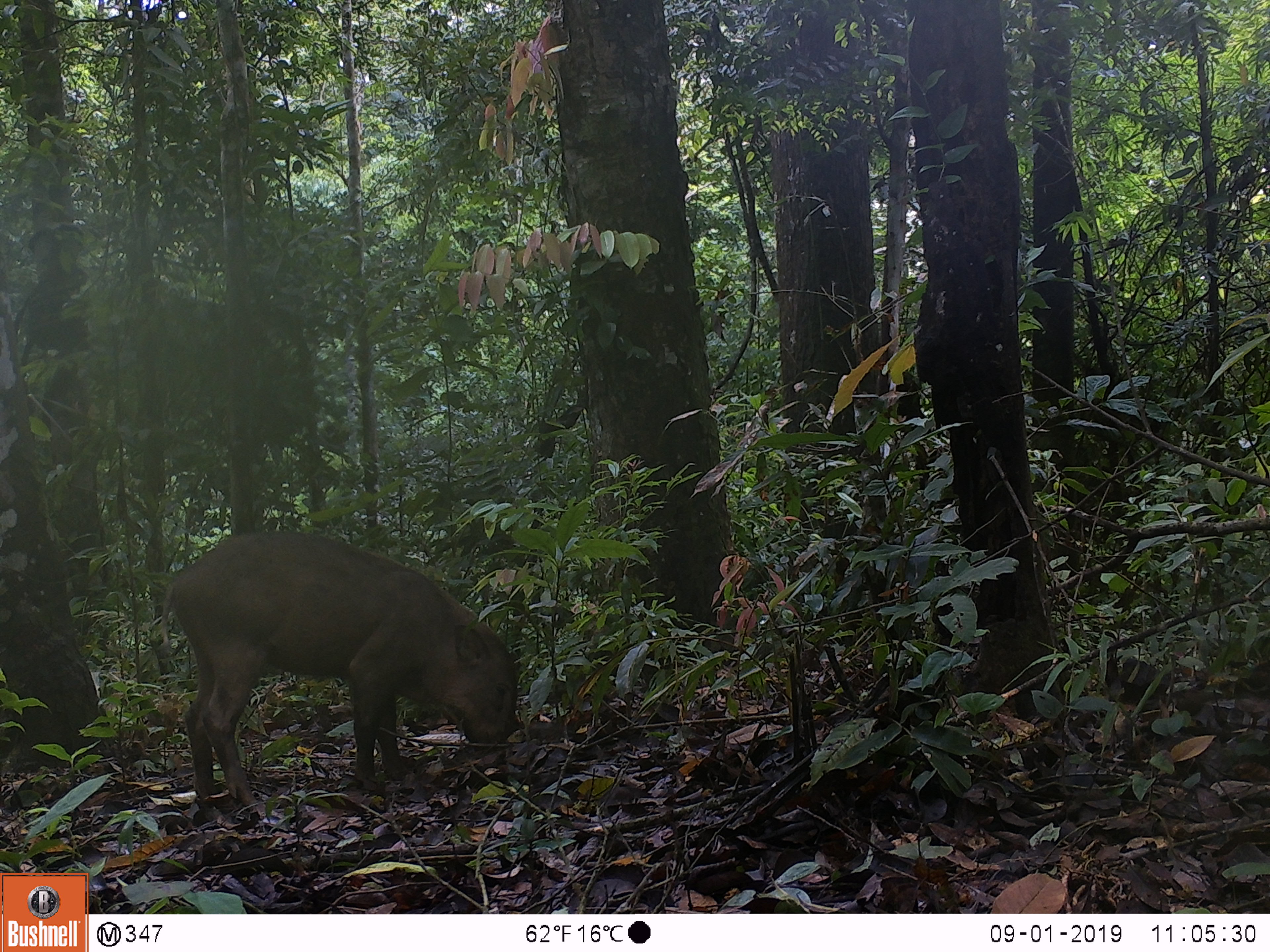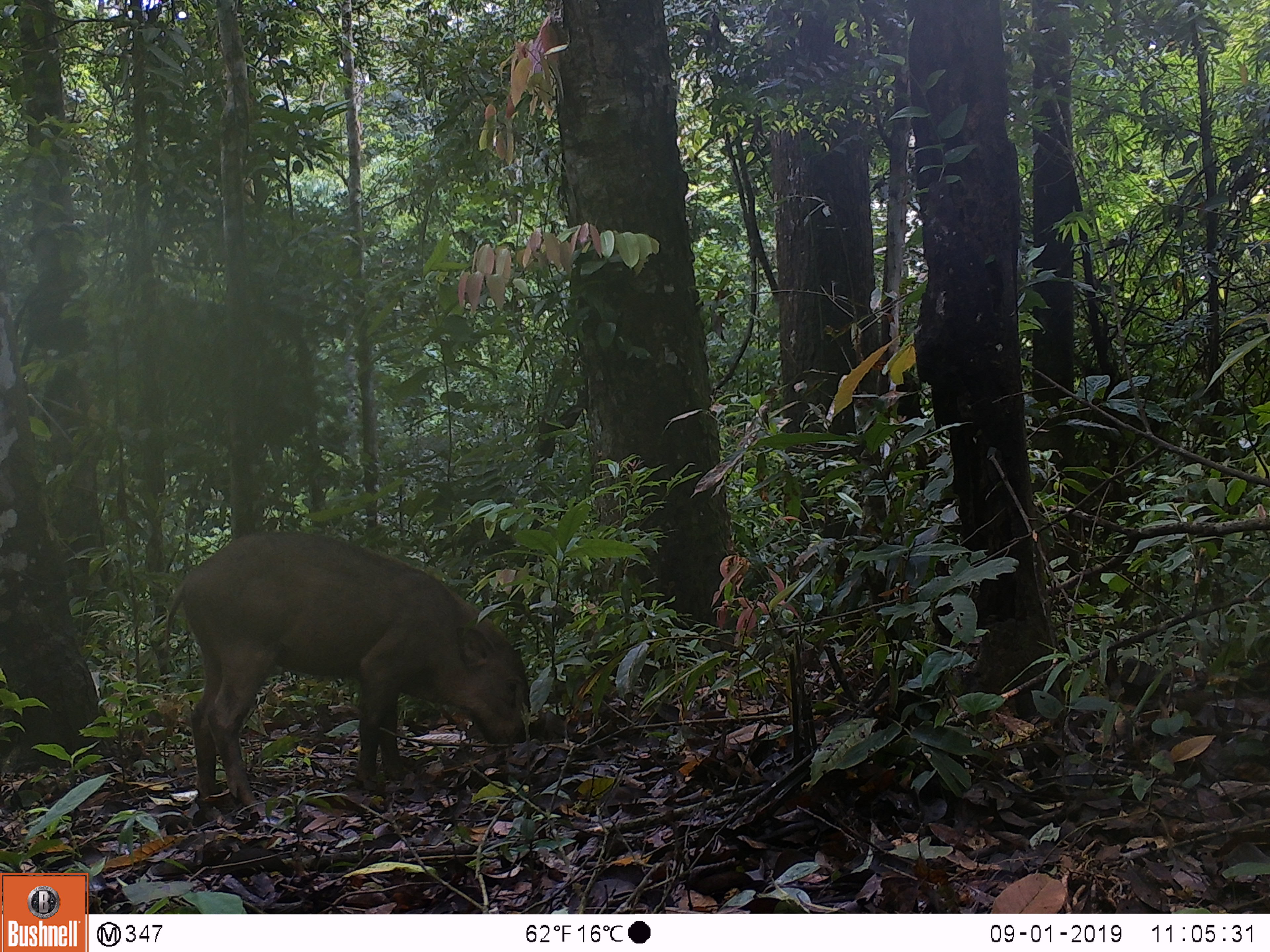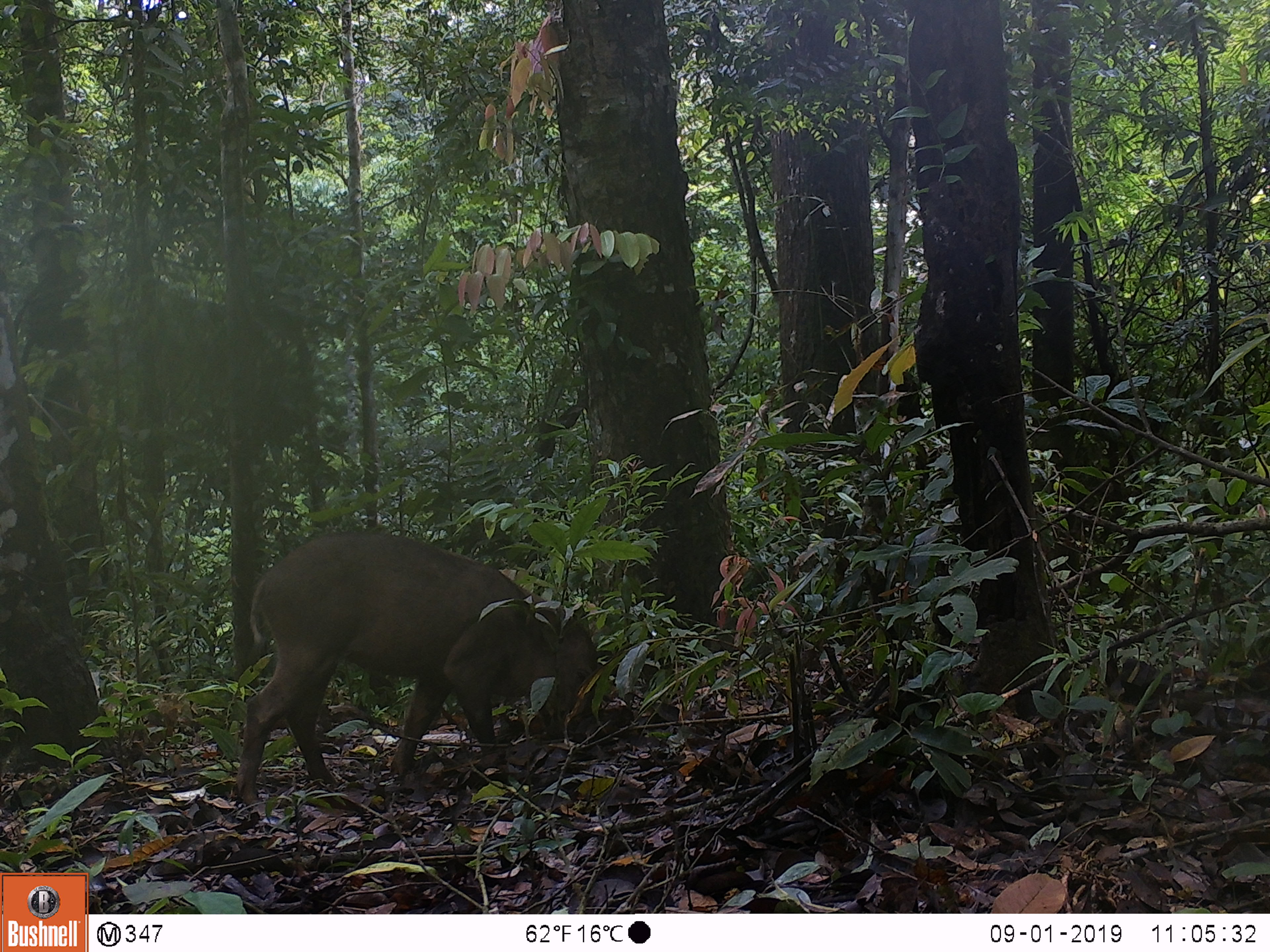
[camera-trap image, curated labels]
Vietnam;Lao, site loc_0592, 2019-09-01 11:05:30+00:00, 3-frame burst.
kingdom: Animalia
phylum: Chordata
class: Mammalia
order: Artiodactyla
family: Suidae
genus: Sus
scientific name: Sus scrofa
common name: eurasian wild pig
Eurasian wild pig (Sus scrofa). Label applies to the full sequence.